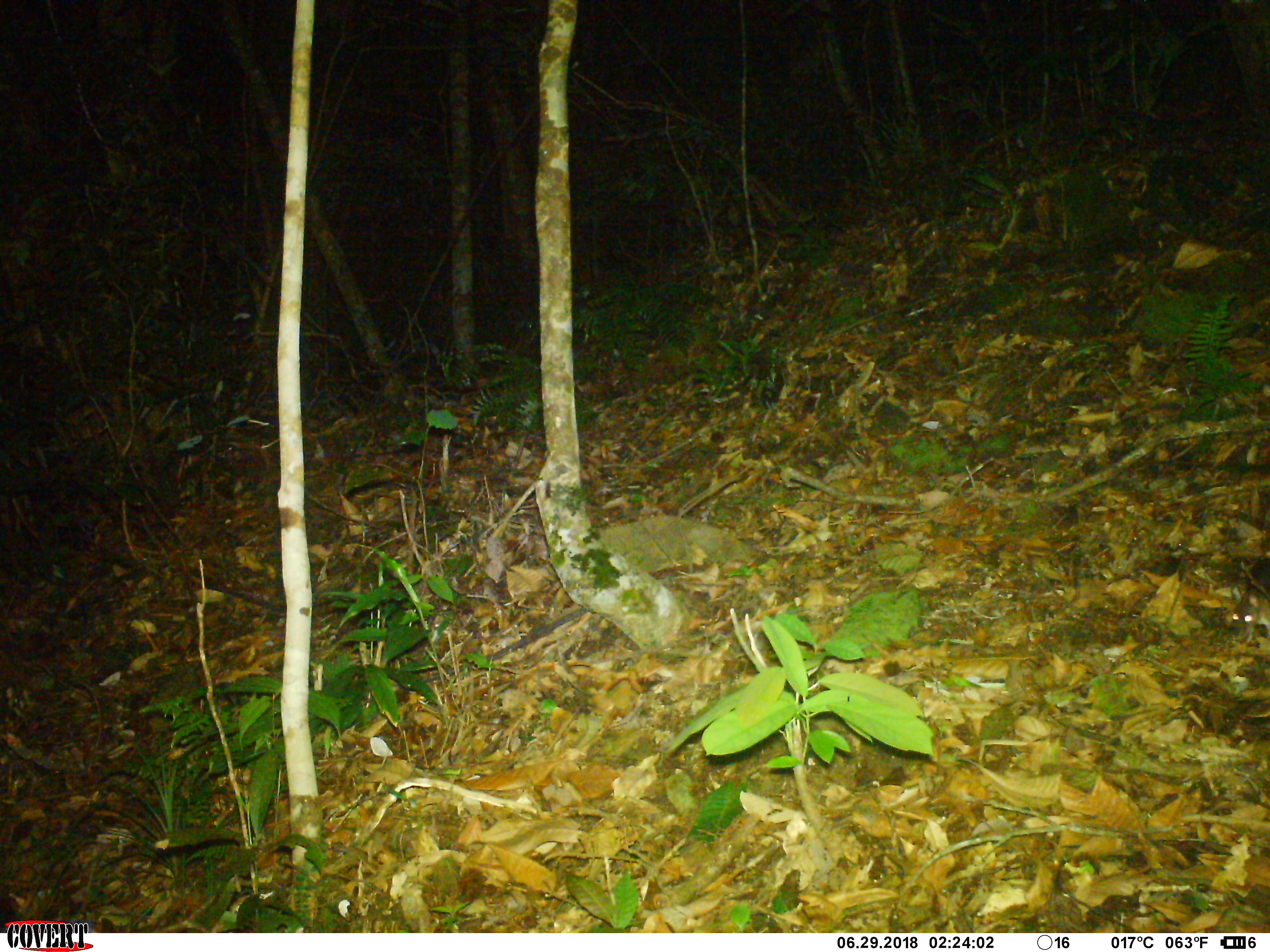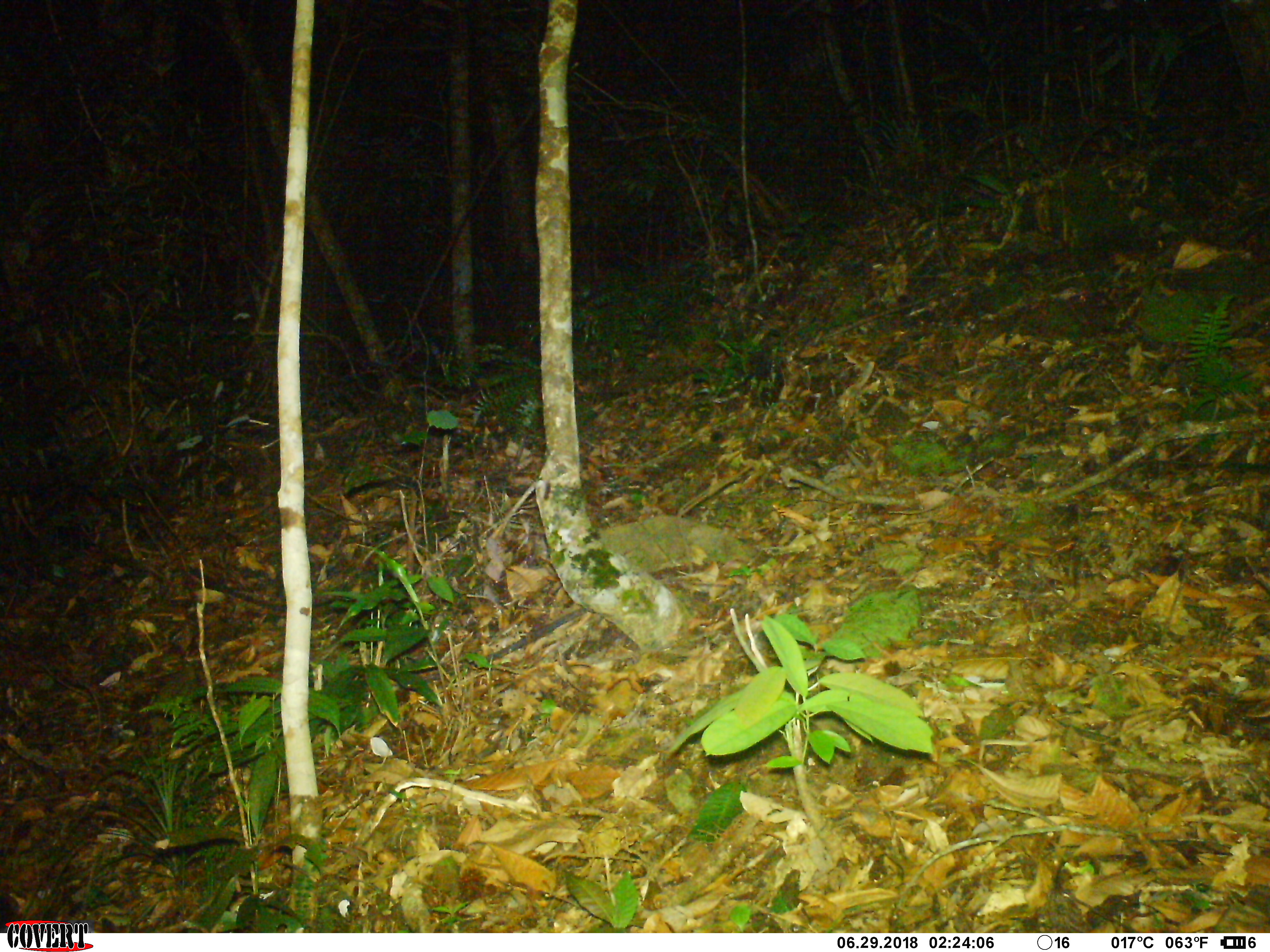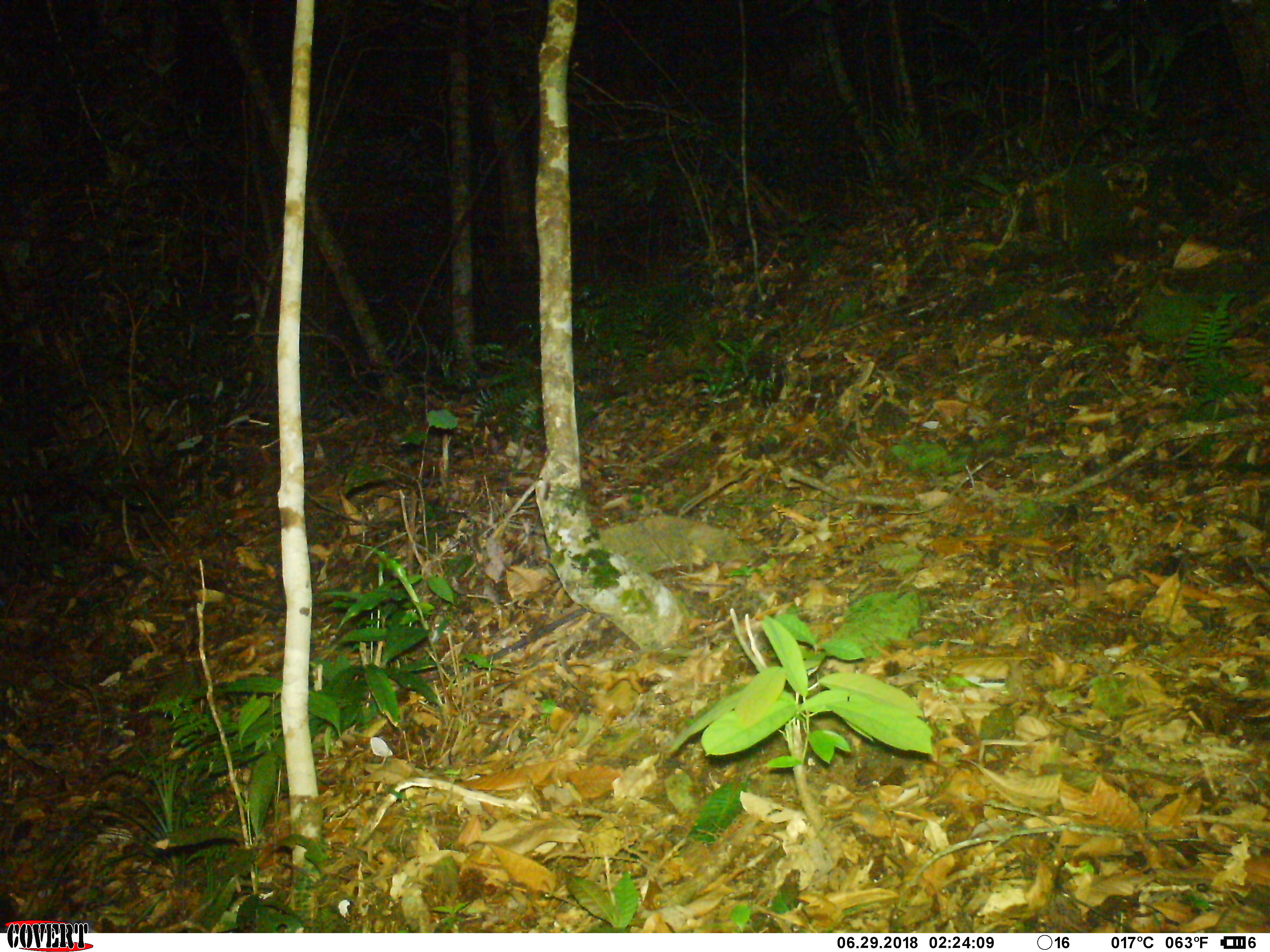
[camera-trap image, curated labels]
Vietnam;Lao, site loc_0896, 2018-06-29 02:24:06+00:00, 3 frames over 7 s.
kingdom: Animalia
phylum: Chordata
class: Mammalia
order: Rodentia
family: Muridae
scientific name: Muridae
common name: old-world mice and rats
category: unidentified murid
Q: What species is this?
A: Unidentified murid (old-world mice and rats) (Muridae).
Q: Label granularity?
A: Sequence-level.